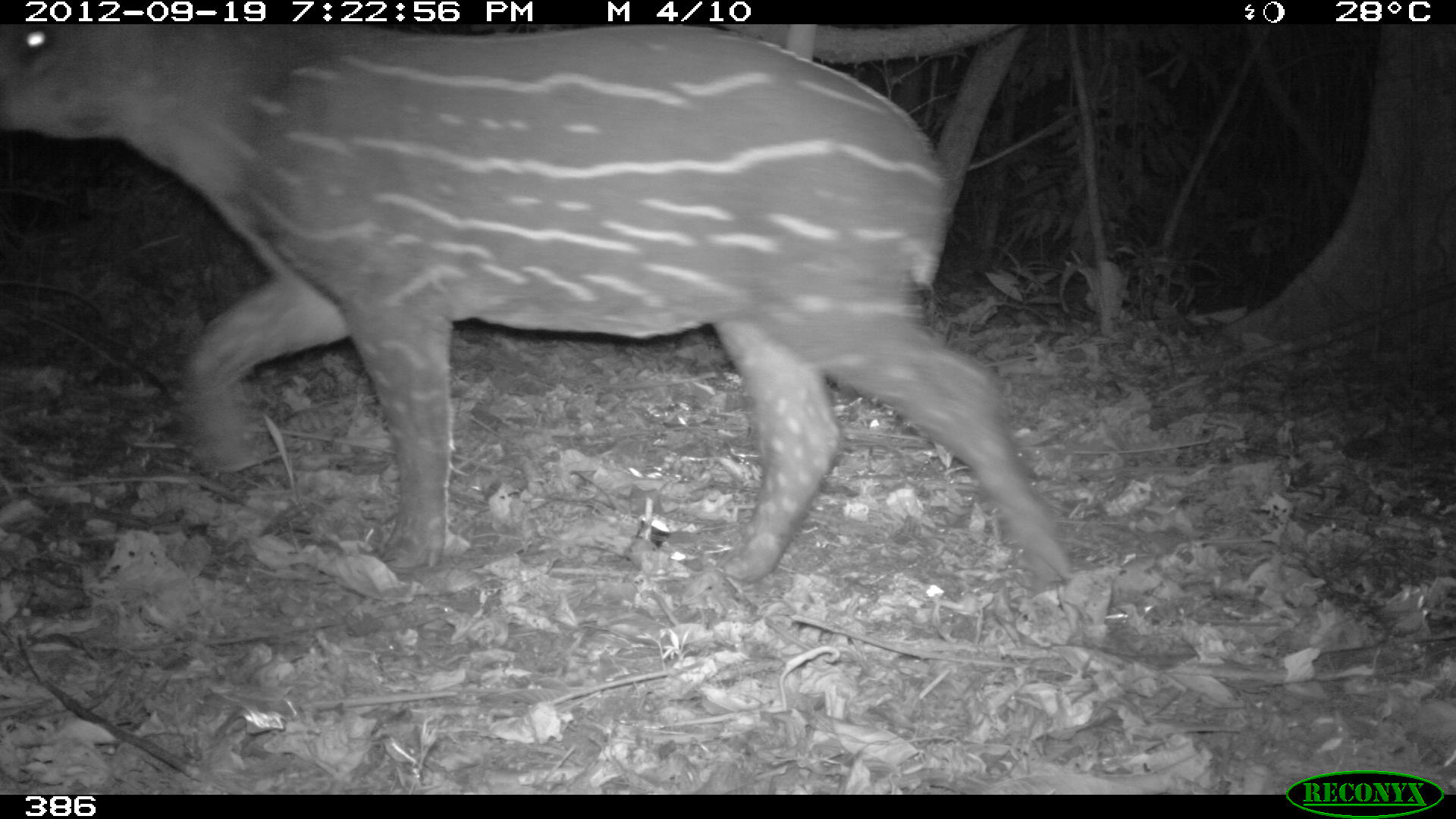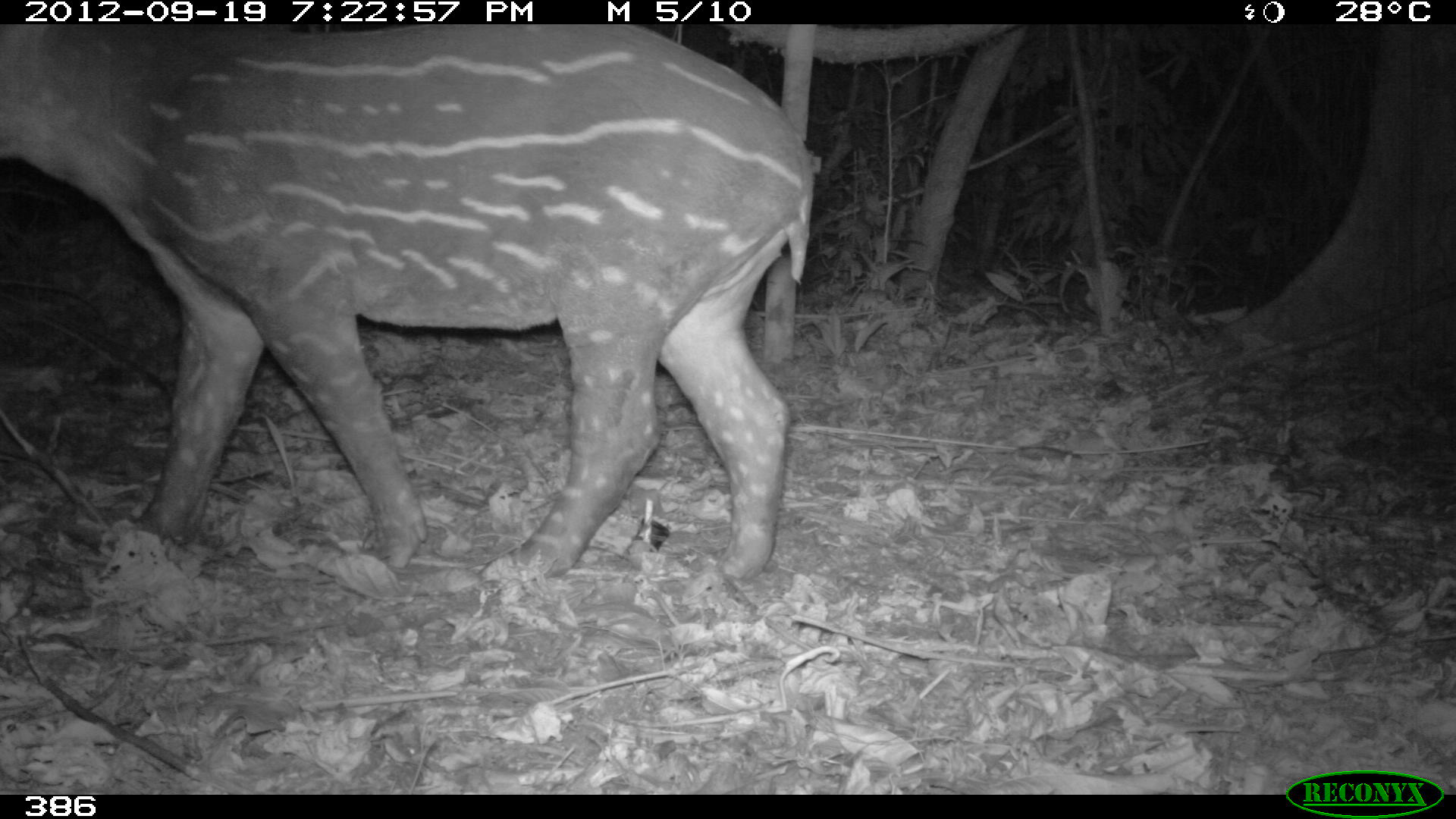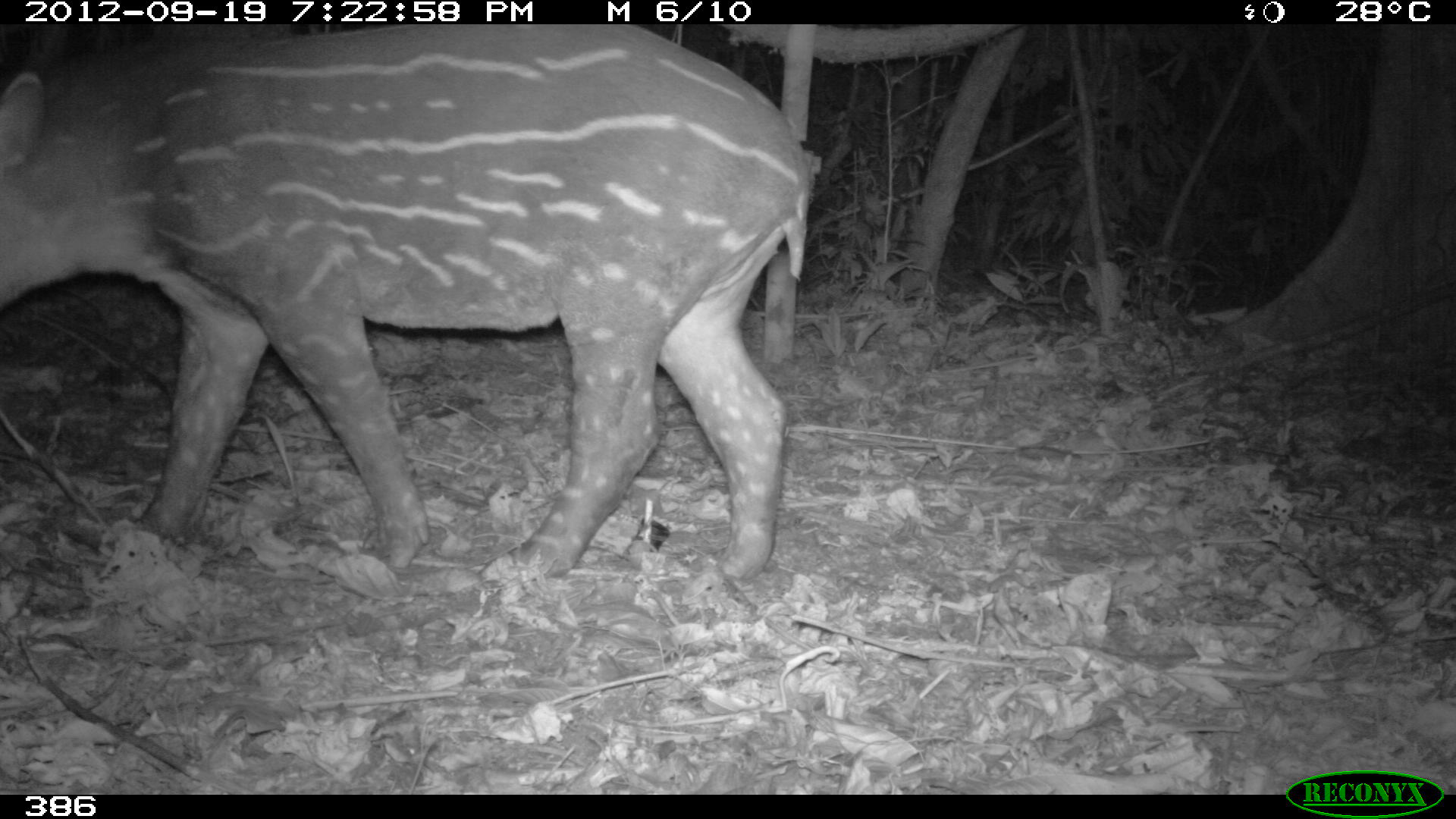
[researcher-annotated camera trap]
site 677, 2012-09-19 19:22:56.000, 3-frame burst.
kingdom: Animalia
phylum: Chordata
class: Mammalia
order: Perissodactyla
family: Tapiridae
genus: Tapirus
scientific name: Tapirus terrestris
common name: south american tapir